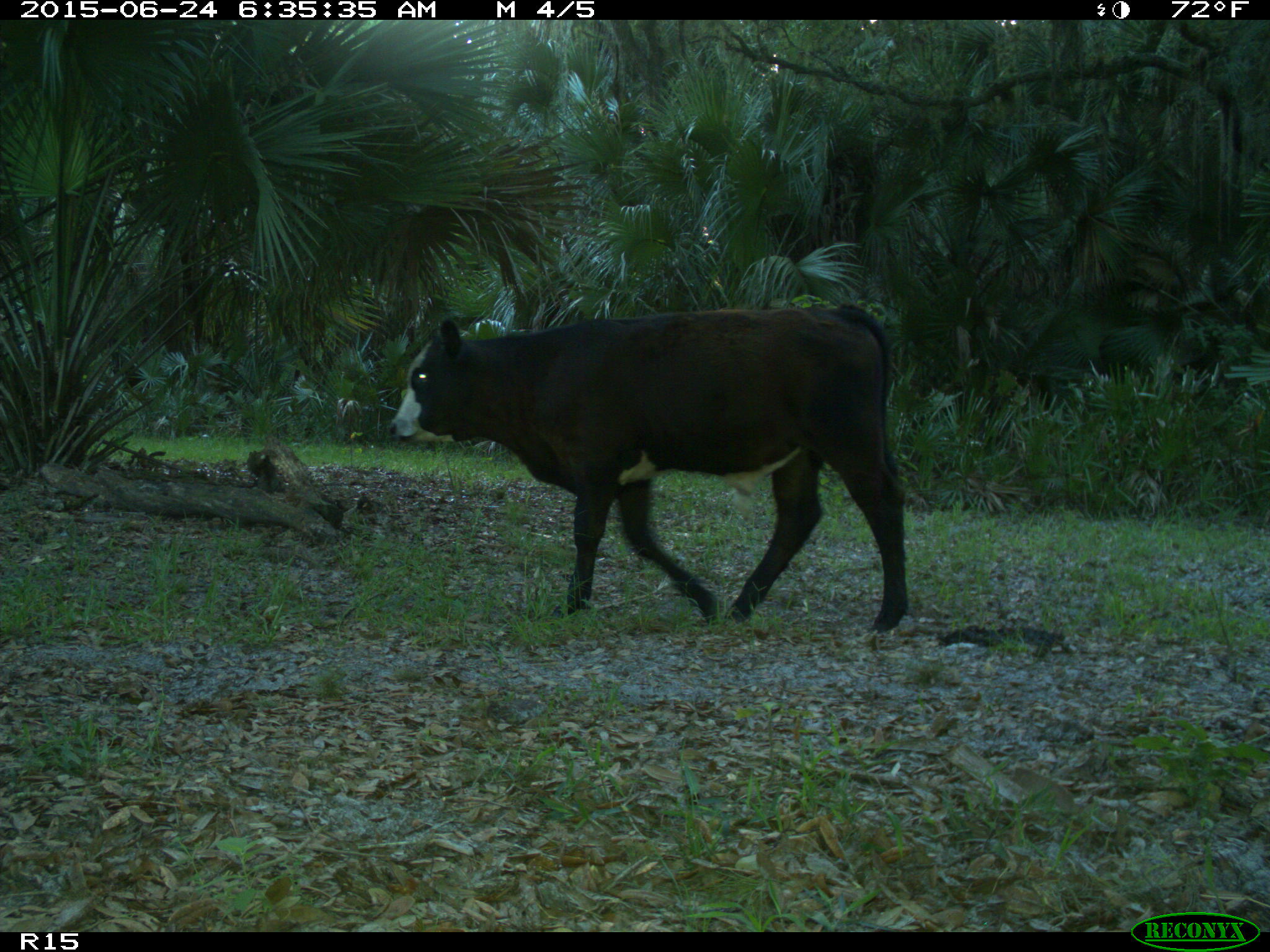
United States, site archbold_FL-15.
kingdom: Animalia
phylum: Chordata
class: Mammalia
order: Artiodactyla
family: Bovidae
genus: Bos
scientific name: Bos taurus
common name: domestic cow